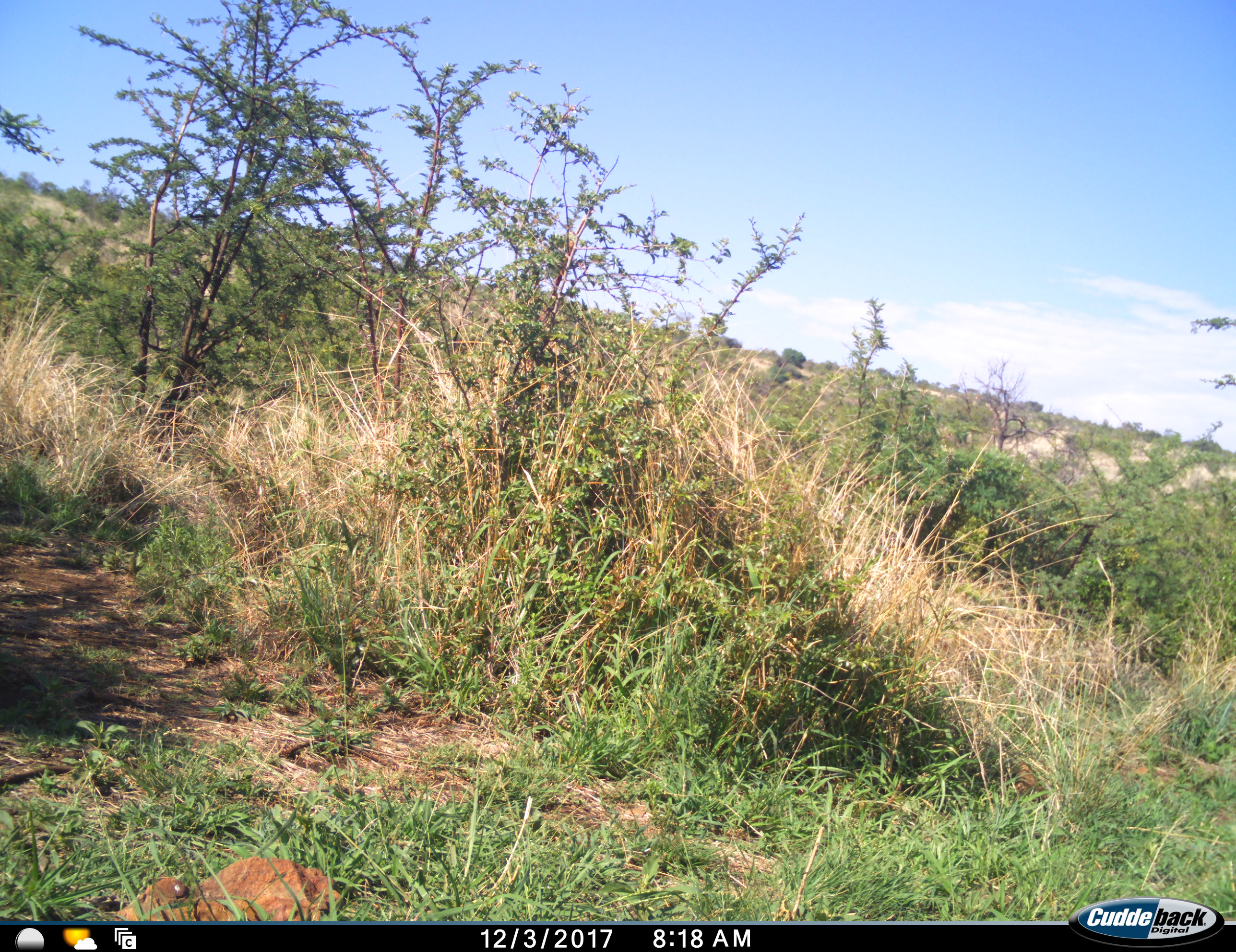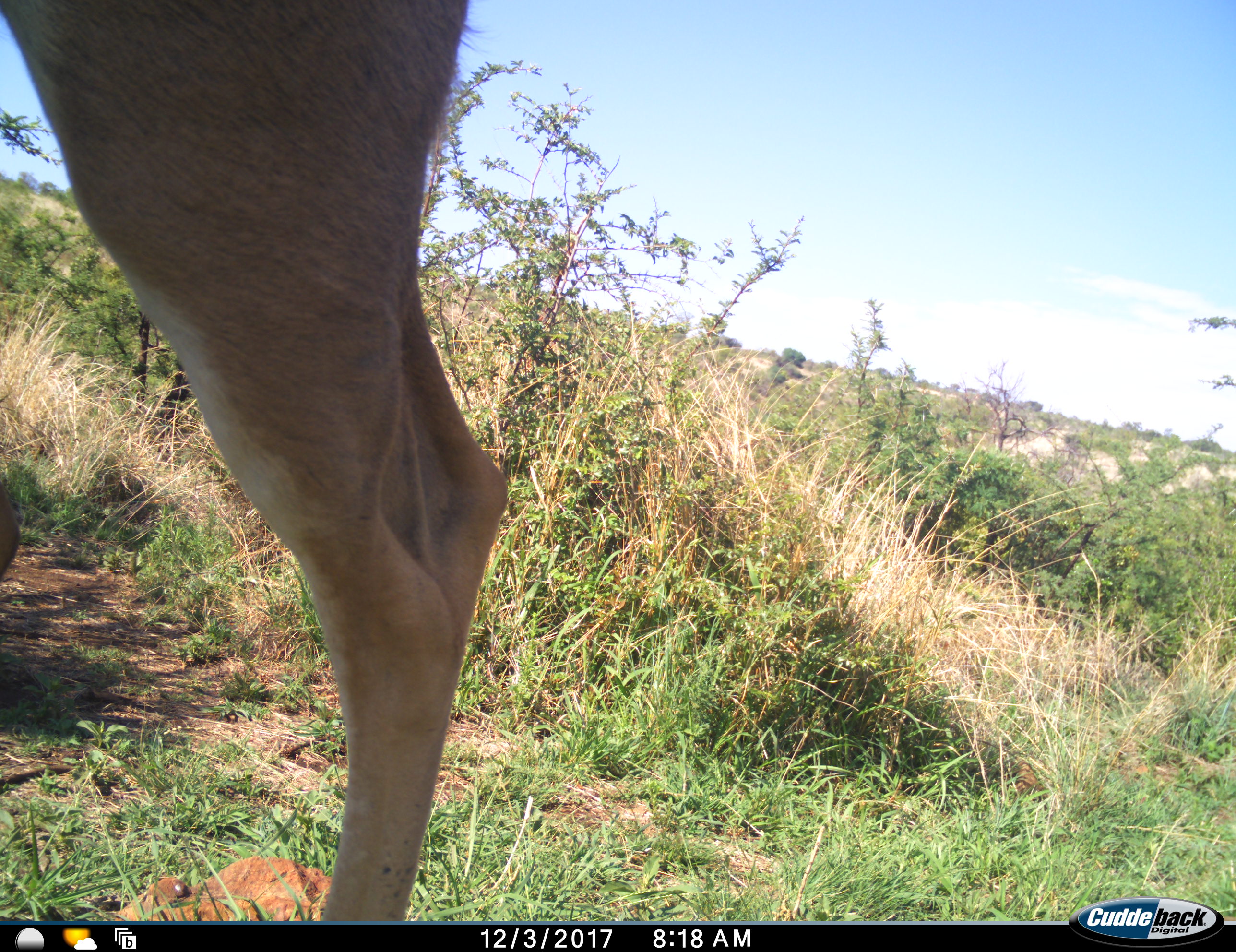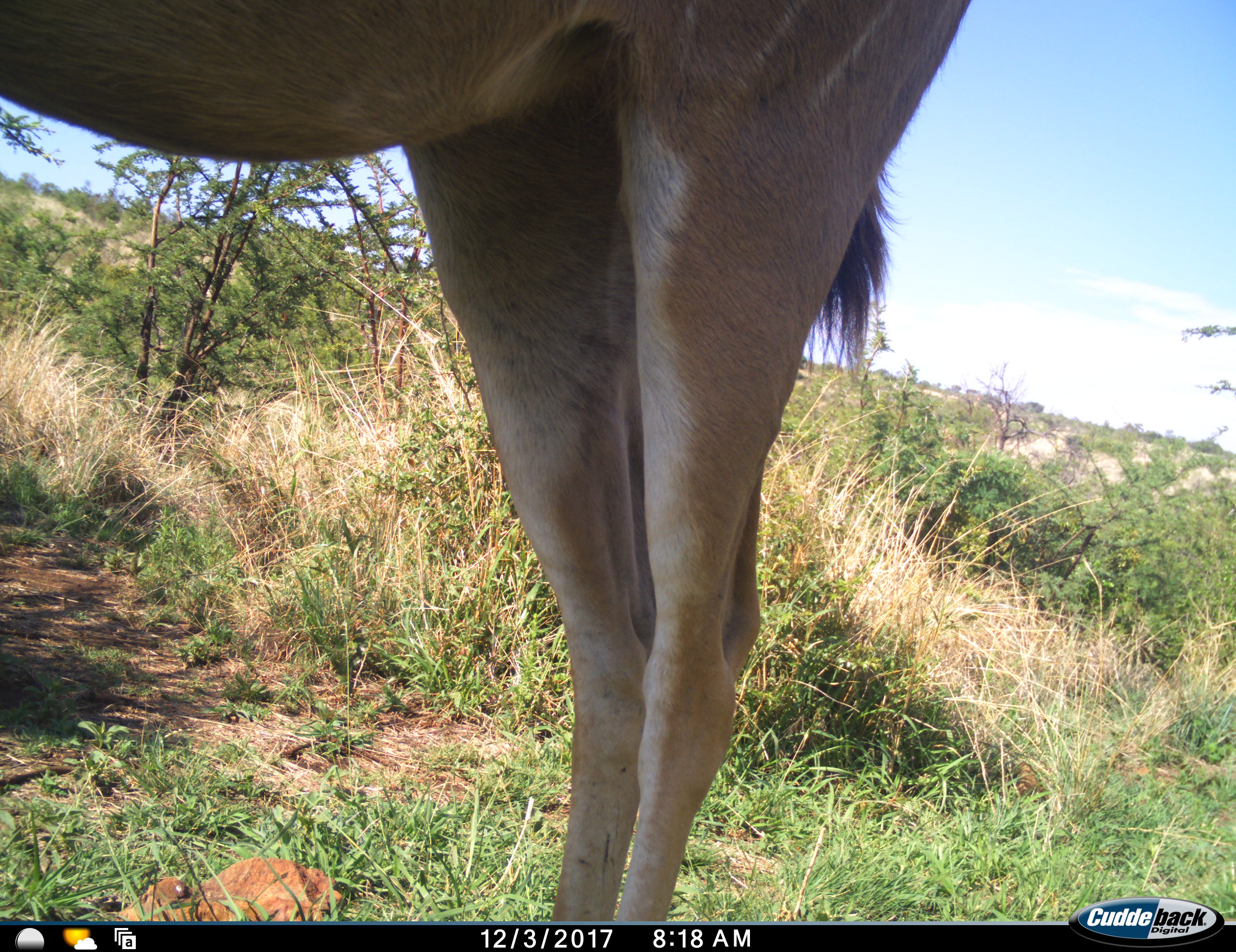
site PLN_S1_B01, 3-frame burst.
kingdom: Animalia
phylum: Chordata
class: Mammalia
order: Artiodactyla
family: Bovidae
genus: Tragelaphus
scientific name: Tragelaphus oryx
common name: eland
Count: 1.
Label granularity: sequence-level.